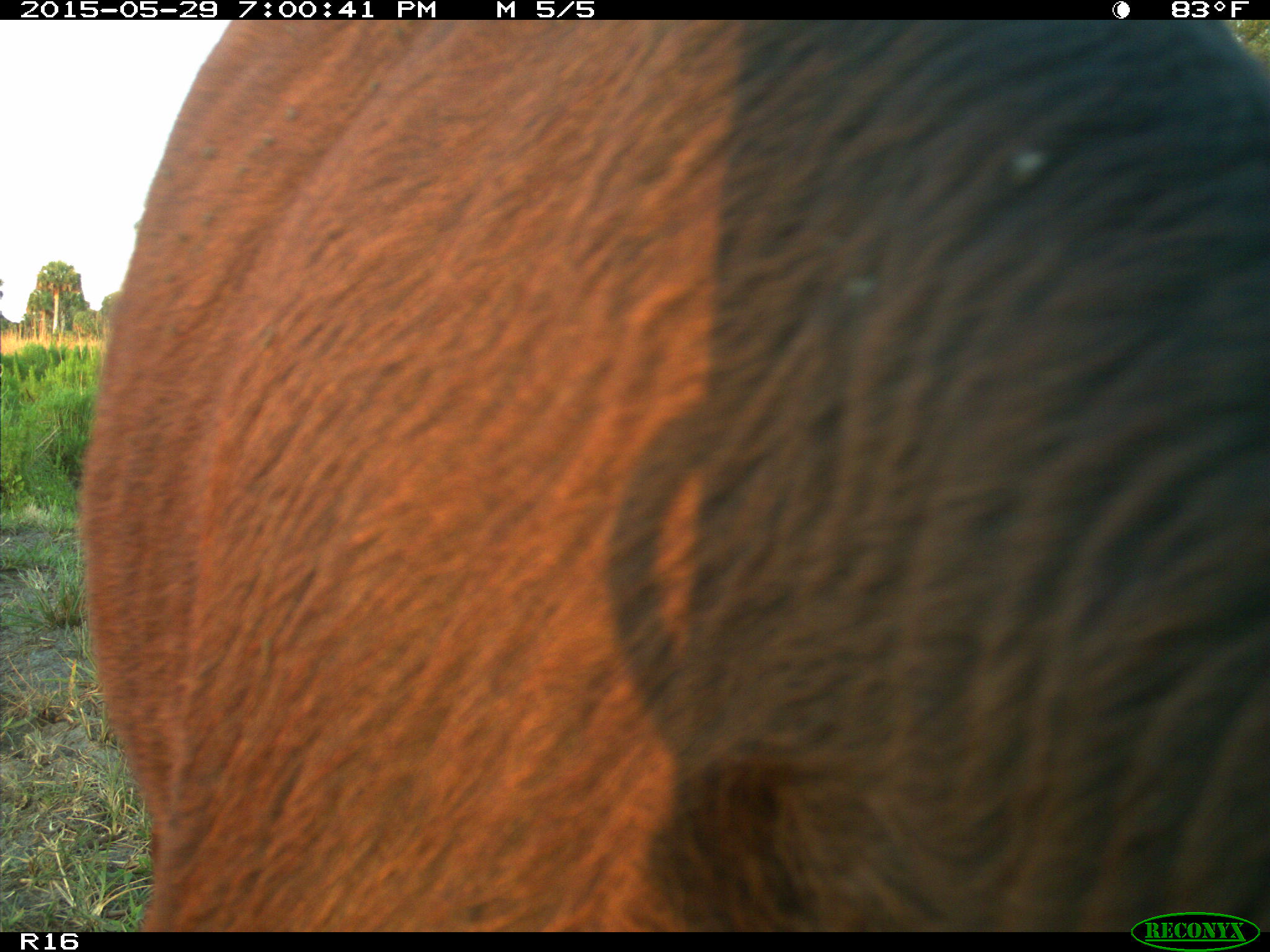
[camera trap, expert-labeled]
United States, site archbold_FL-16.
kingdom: Animalia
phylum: Chordata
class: Mammalia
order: Artiodactyla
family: Bovidae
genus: Bos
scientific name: Bos taurus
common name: domestic cow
Bos taurus (domestic cow).